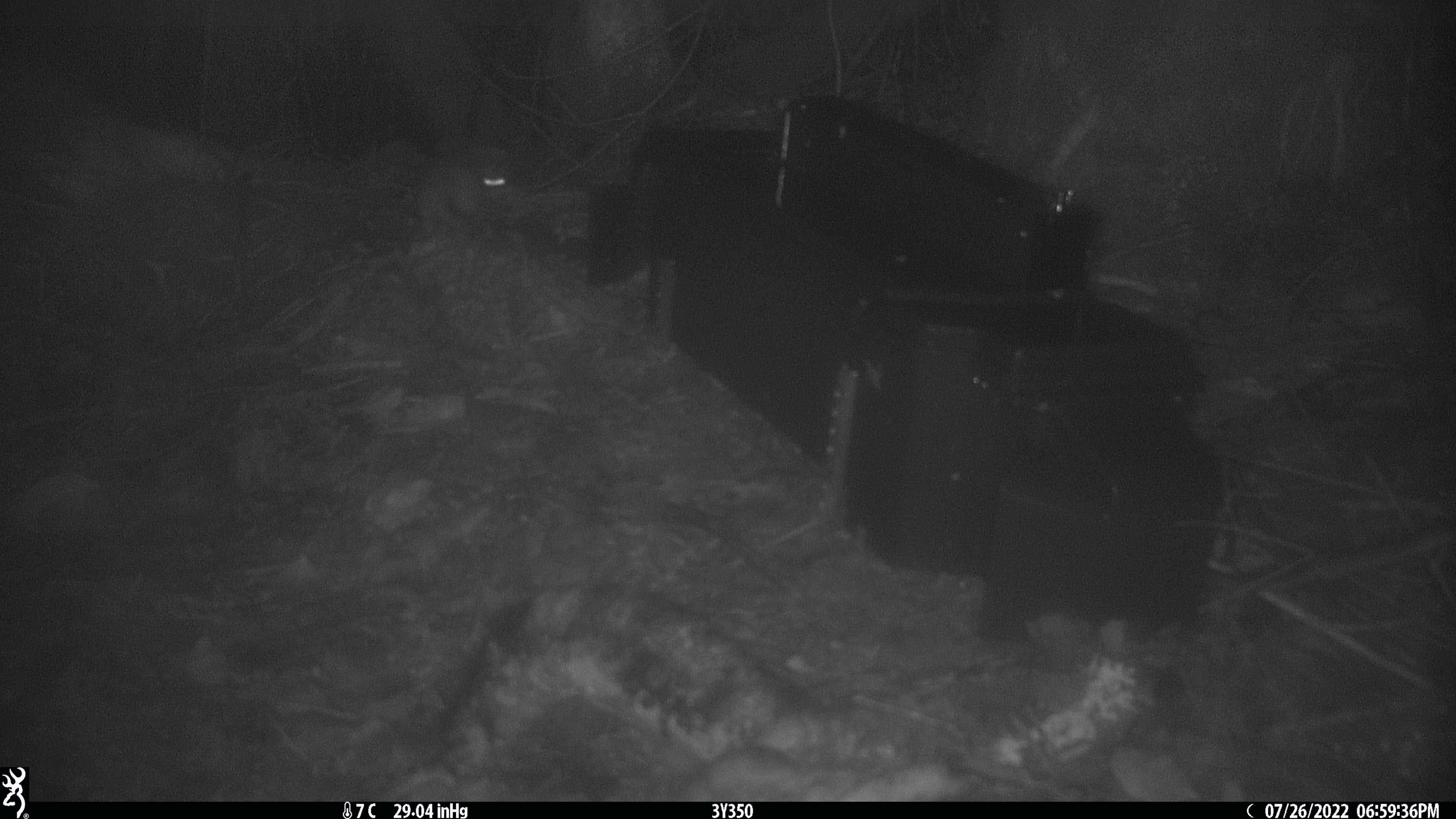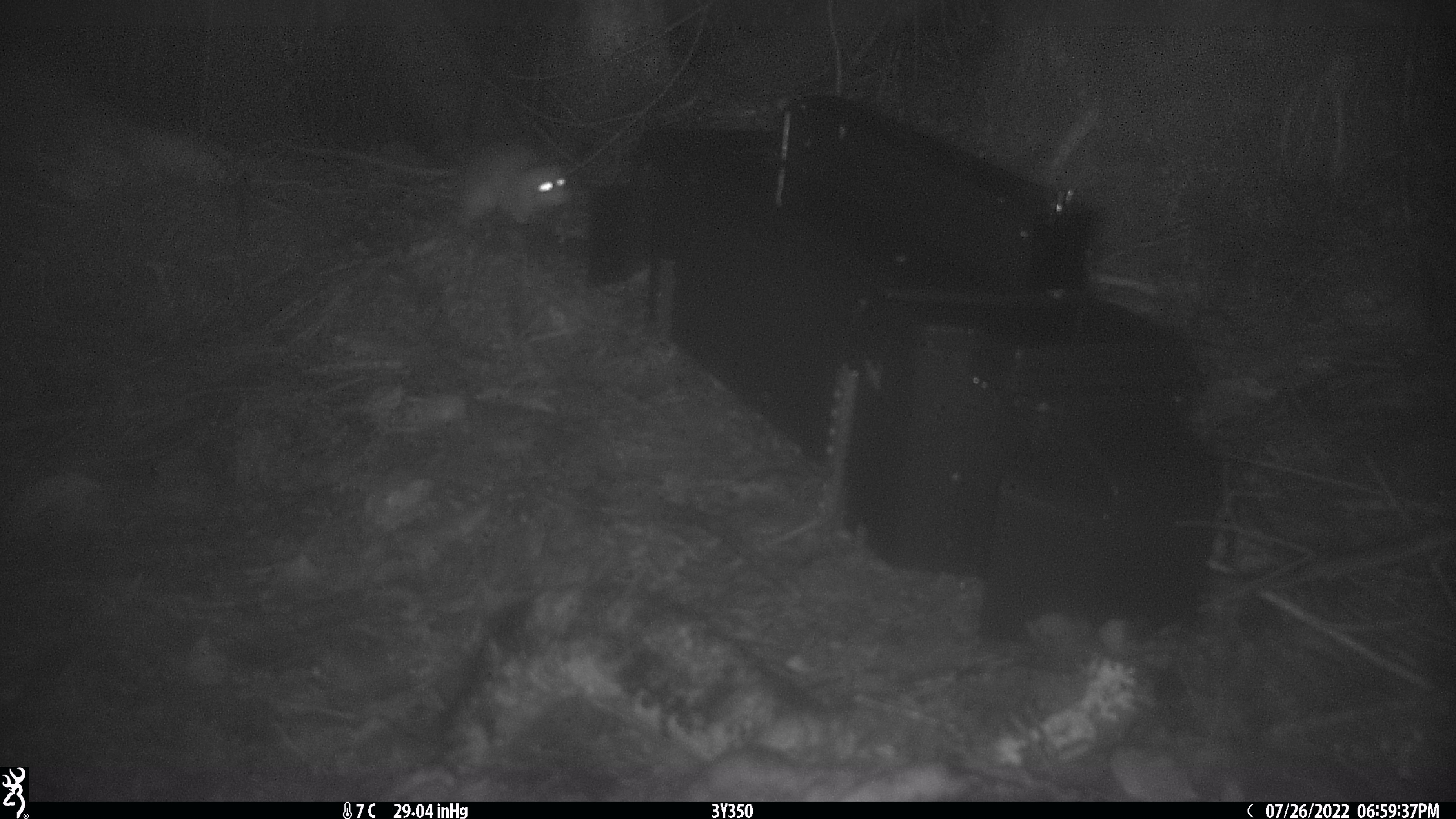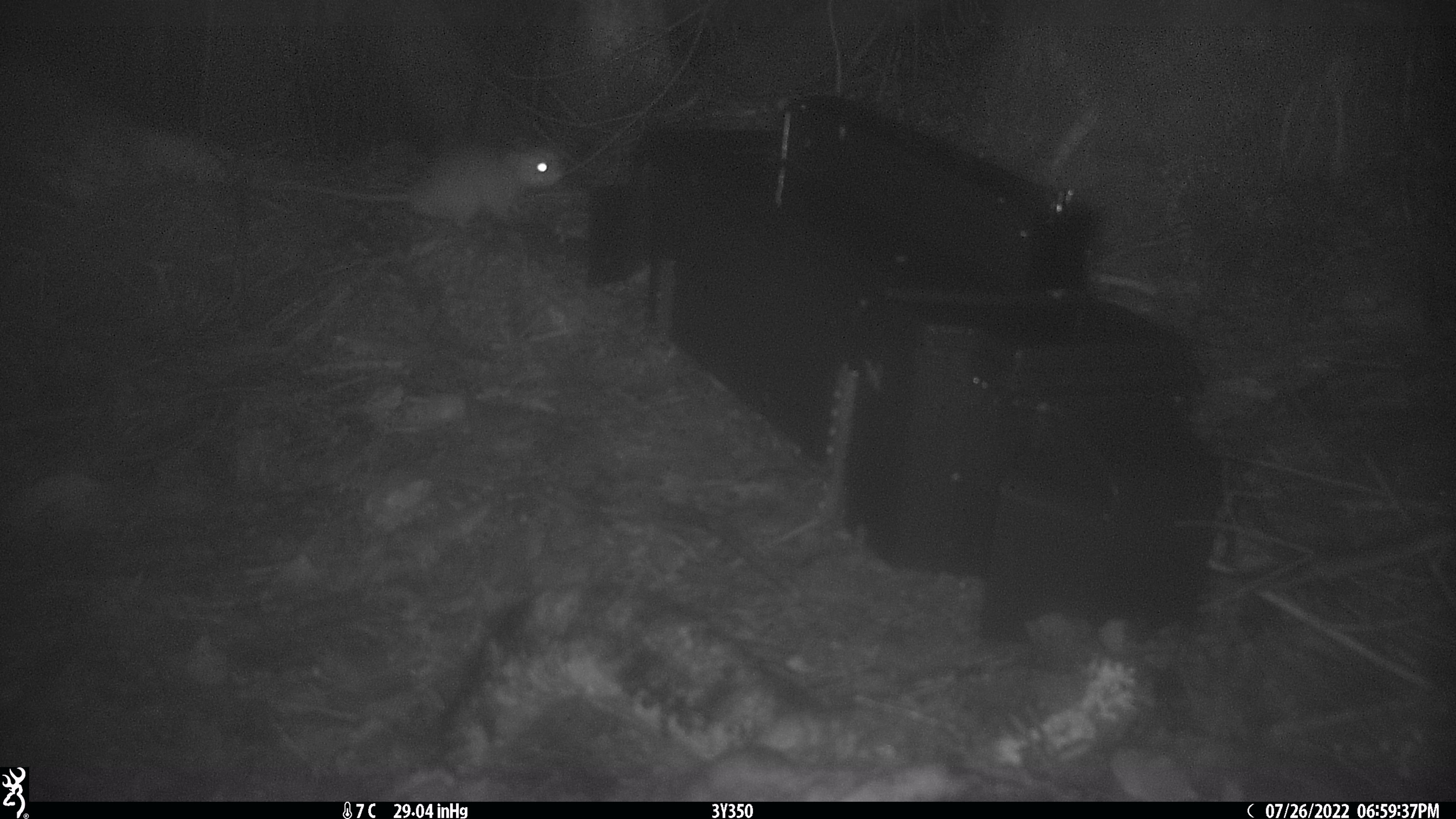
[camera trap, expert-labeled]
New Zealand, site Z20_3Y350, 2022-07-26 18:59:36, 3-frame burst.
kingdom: Animalia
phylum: Chordata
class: Mammalia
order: Rodentia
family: Muridae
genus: Rattus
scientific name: Rattus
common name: rat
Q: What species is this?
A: Rat (Rattus).